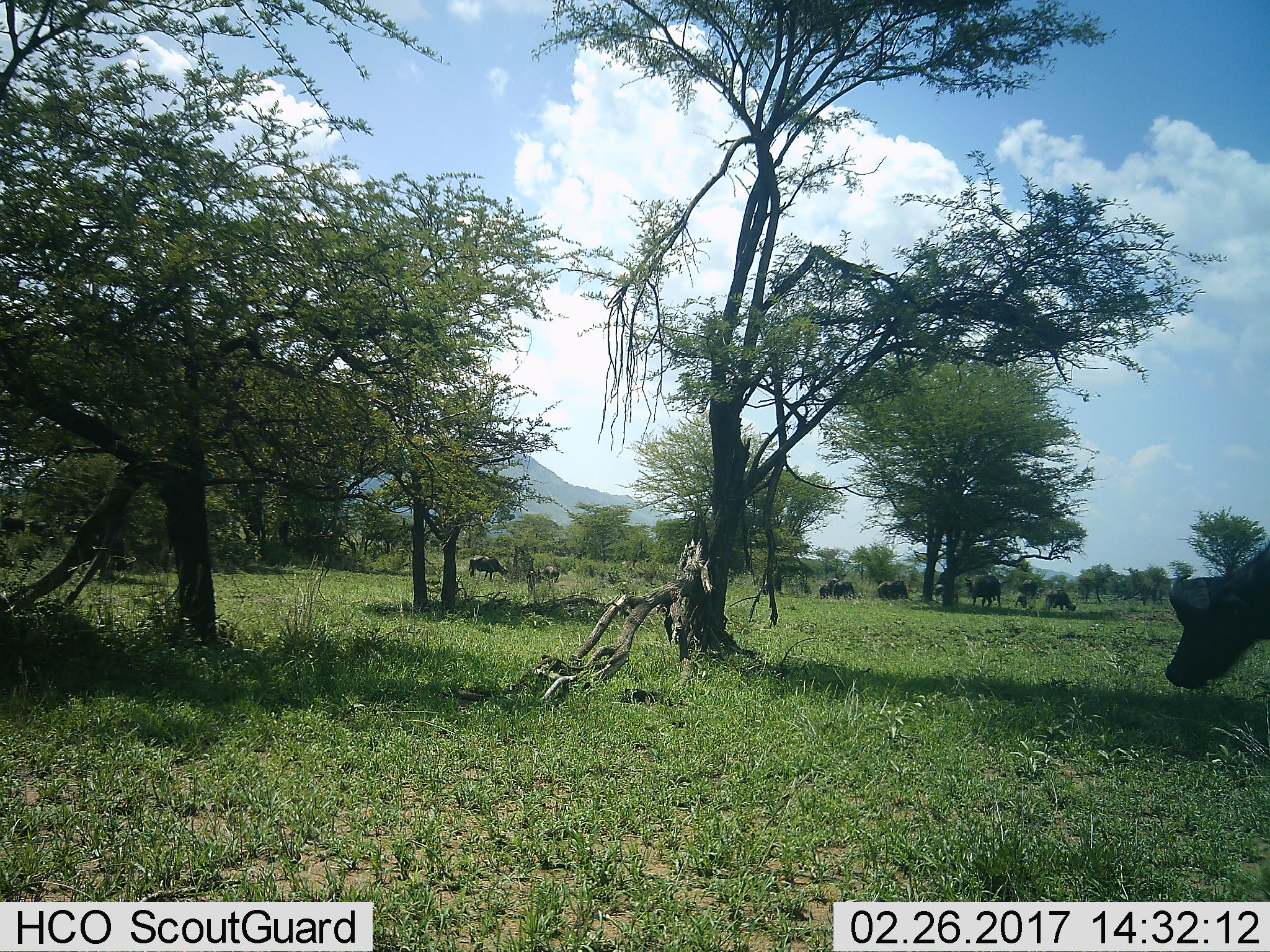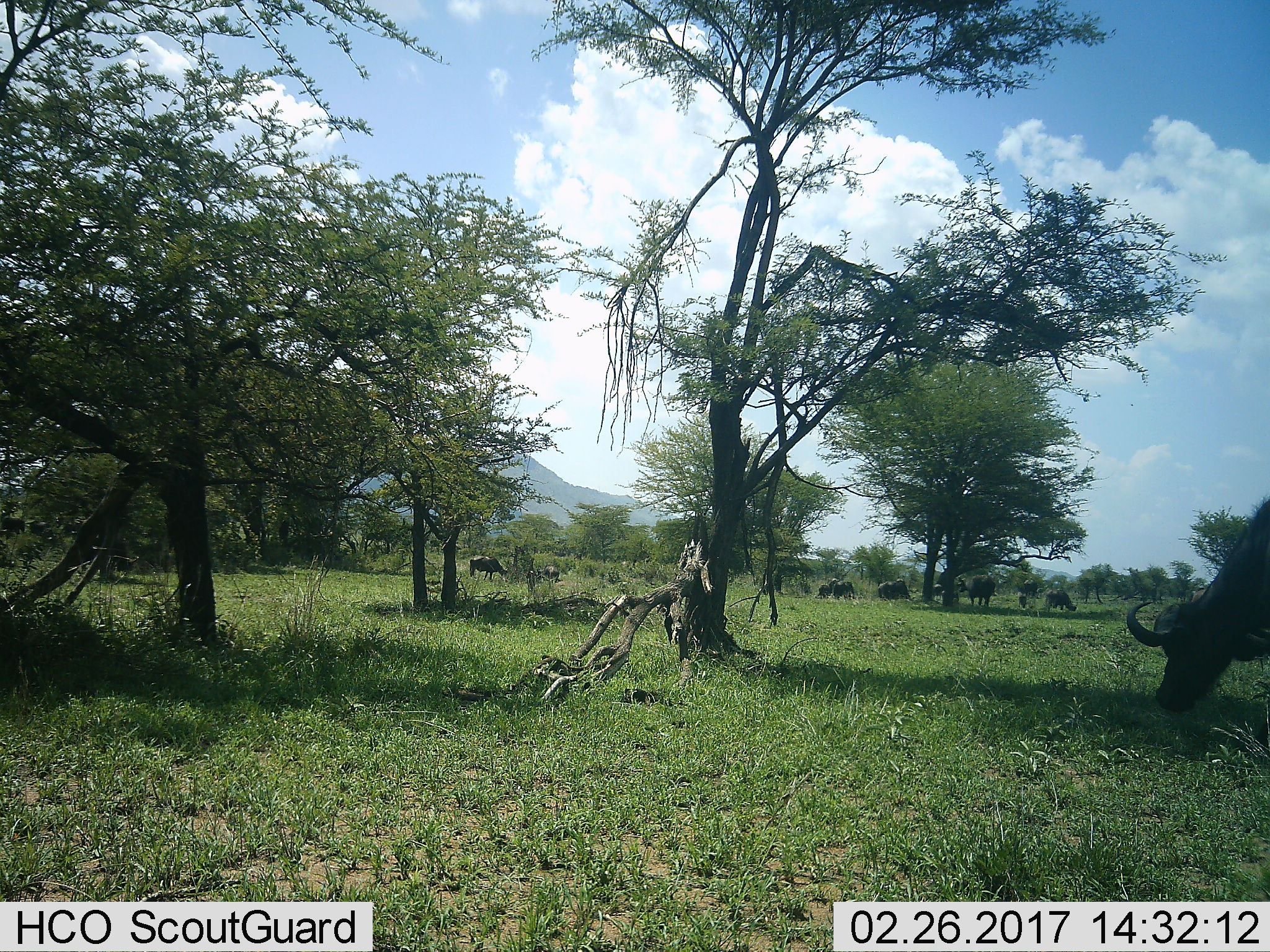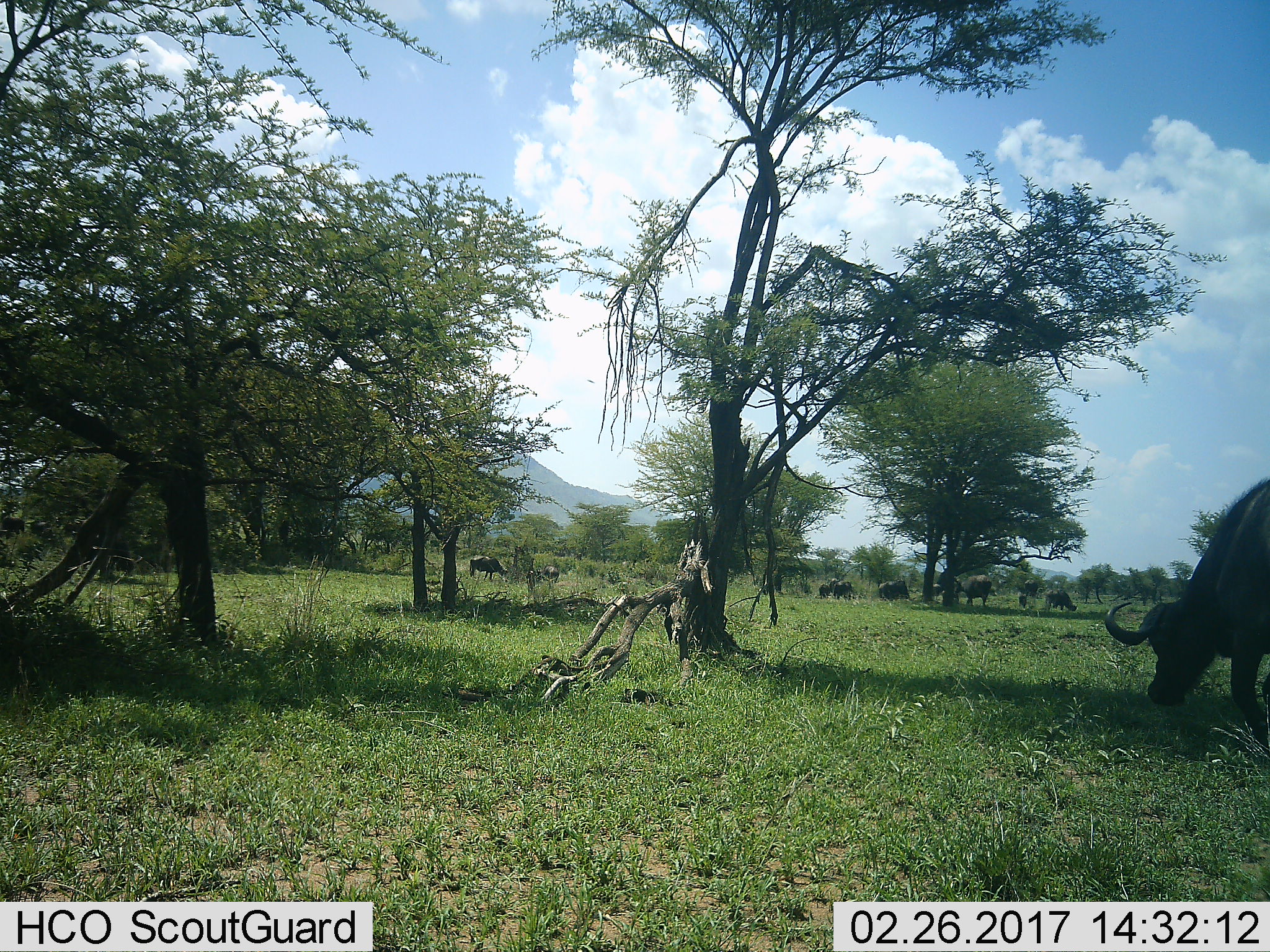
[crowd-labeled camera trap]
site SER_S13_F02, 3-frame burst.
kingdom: Animalia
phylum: Chordata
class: Mammalia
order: Artiodactyla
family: Bovidae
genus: Syncerus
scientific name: Syncerus caffer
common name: african buffalo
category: buffalo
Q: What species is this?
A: Buffalo (african buffalo) (Syncerus caffer).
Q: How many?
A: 11-50.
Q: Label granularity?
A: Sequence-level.